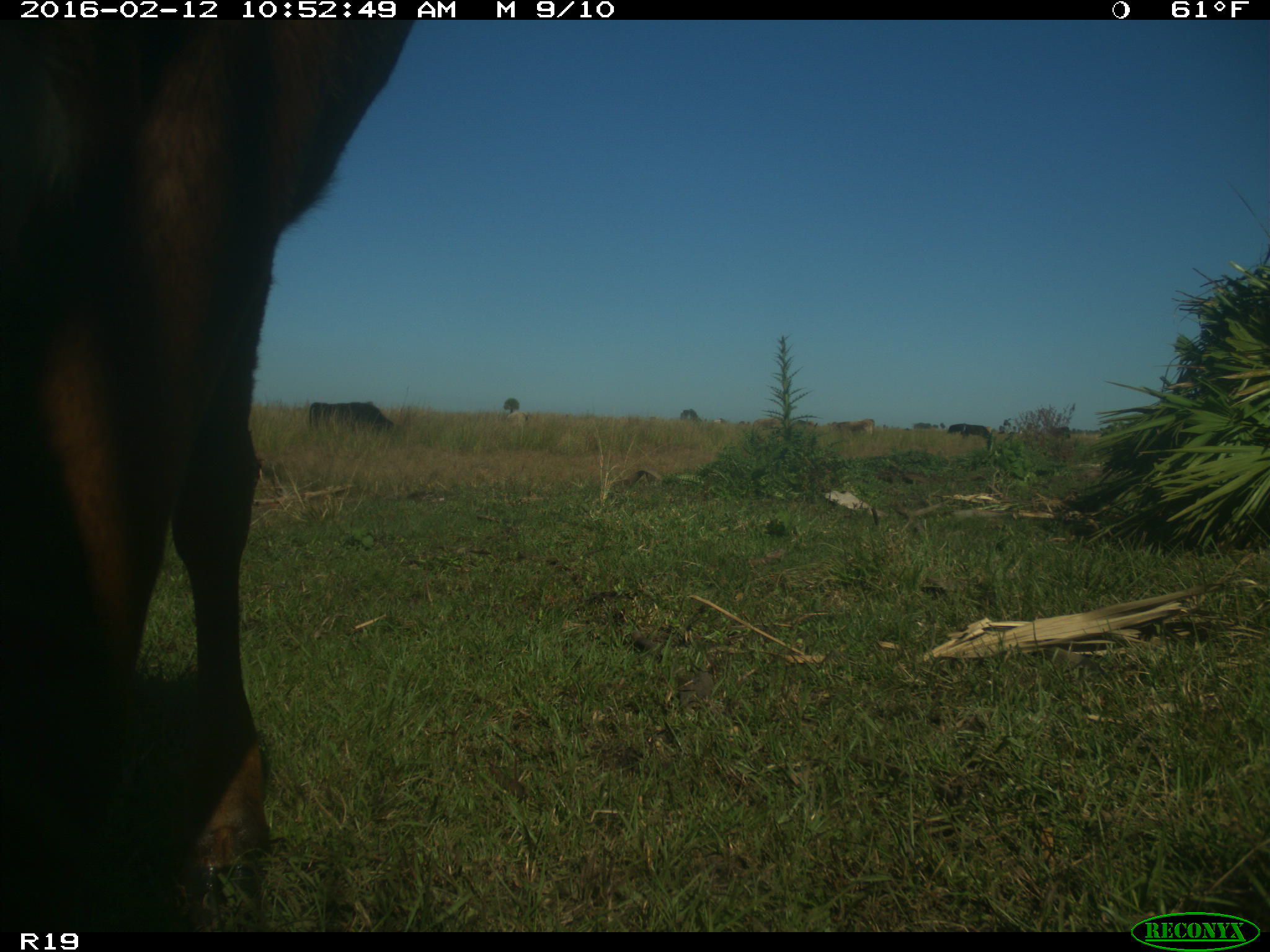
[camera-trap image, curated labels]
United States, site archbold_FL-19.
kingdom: Animalia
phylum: Chordata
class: Mammalia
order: Artiodactyla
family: Bovidae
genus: Bos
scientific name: Bos taurus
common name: domestic cow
Bos taurus (domestic cow).